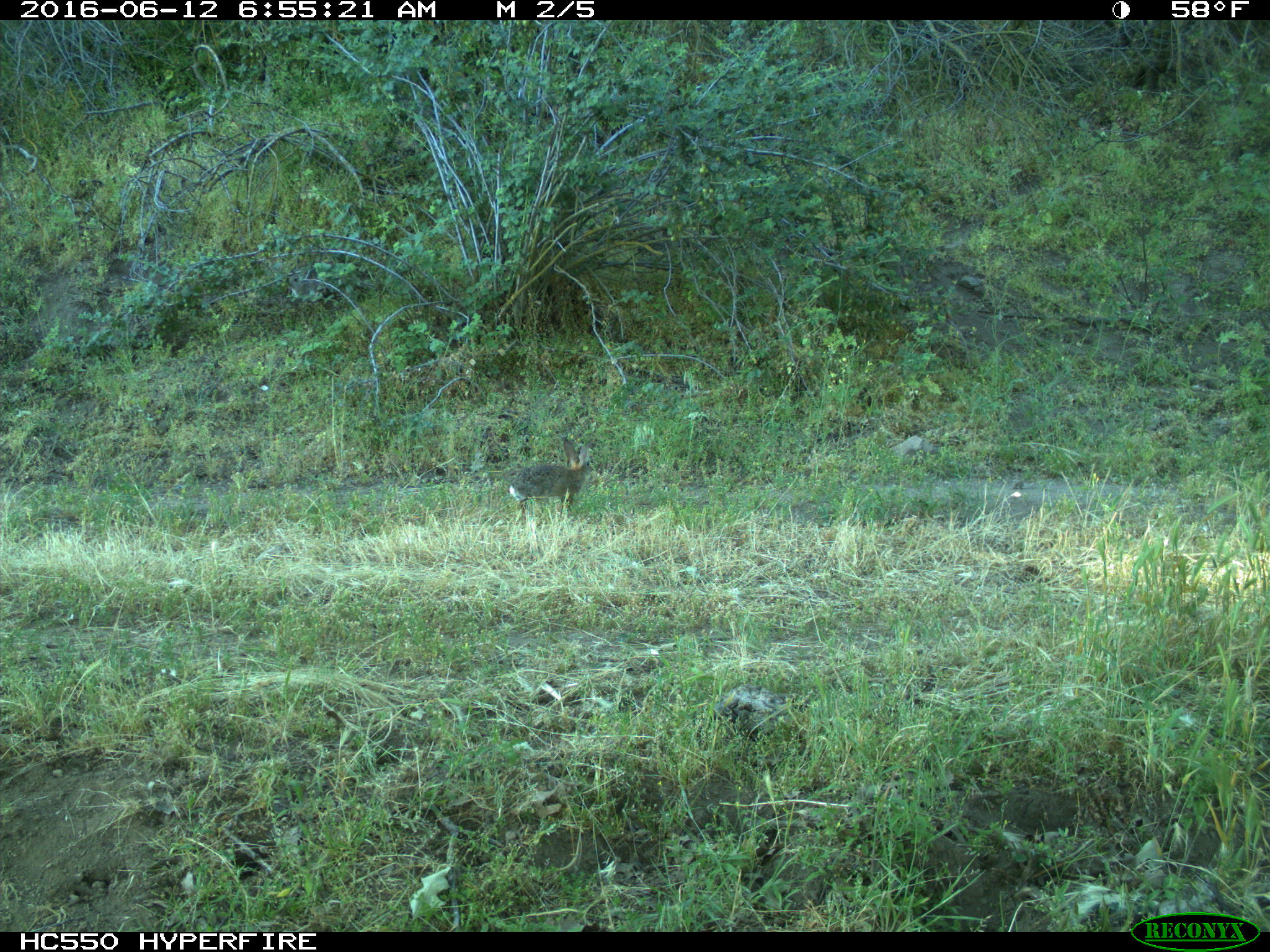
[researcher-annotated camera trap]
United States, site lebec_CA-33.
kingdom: Animalia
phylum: Chordata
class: Mammalia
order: Lagomorpha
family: Leporidae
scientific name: Leporidae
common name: rabbits and hares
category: unidentified rabbit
Unidentified rabbit (rabbits and hares) (Leporidae).